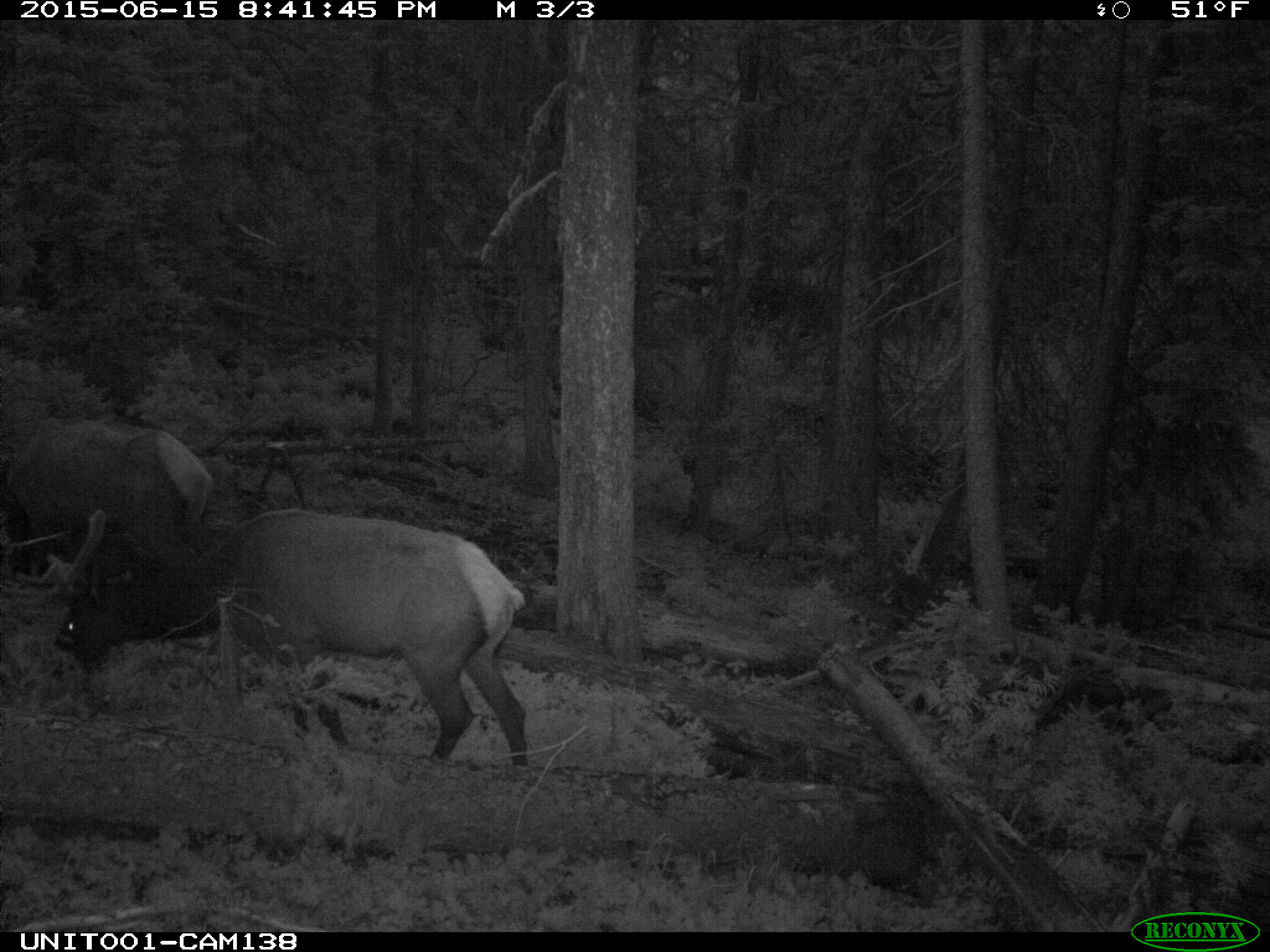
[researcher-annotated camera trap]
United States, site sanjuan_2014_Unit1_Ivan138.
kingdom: Animalia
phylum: Chordata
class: Mammalia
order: Artiodactyla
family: Cervidae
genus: Cervus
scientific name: Cervus elaphus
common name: red deer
Cervus elaphus (red deer).